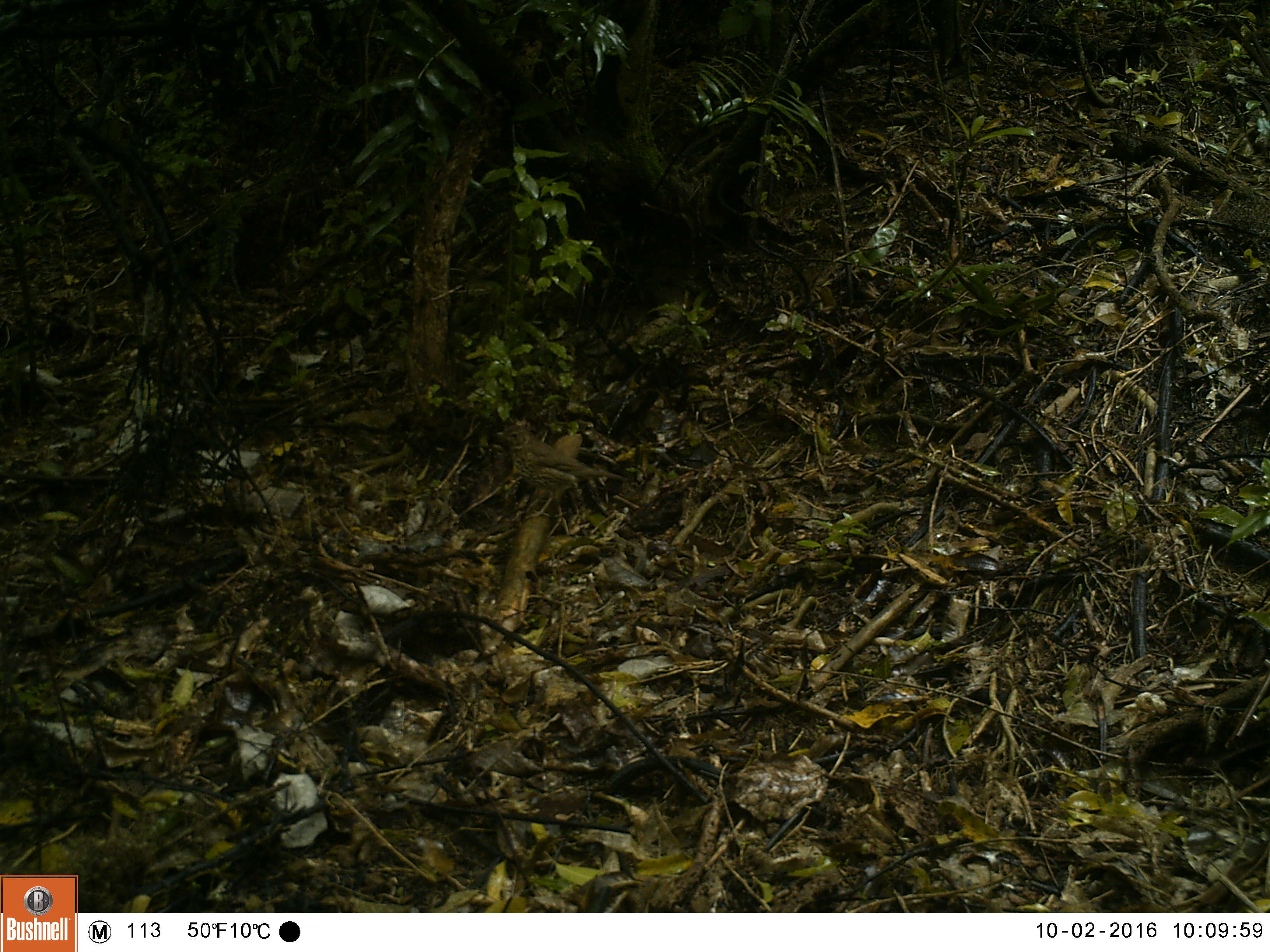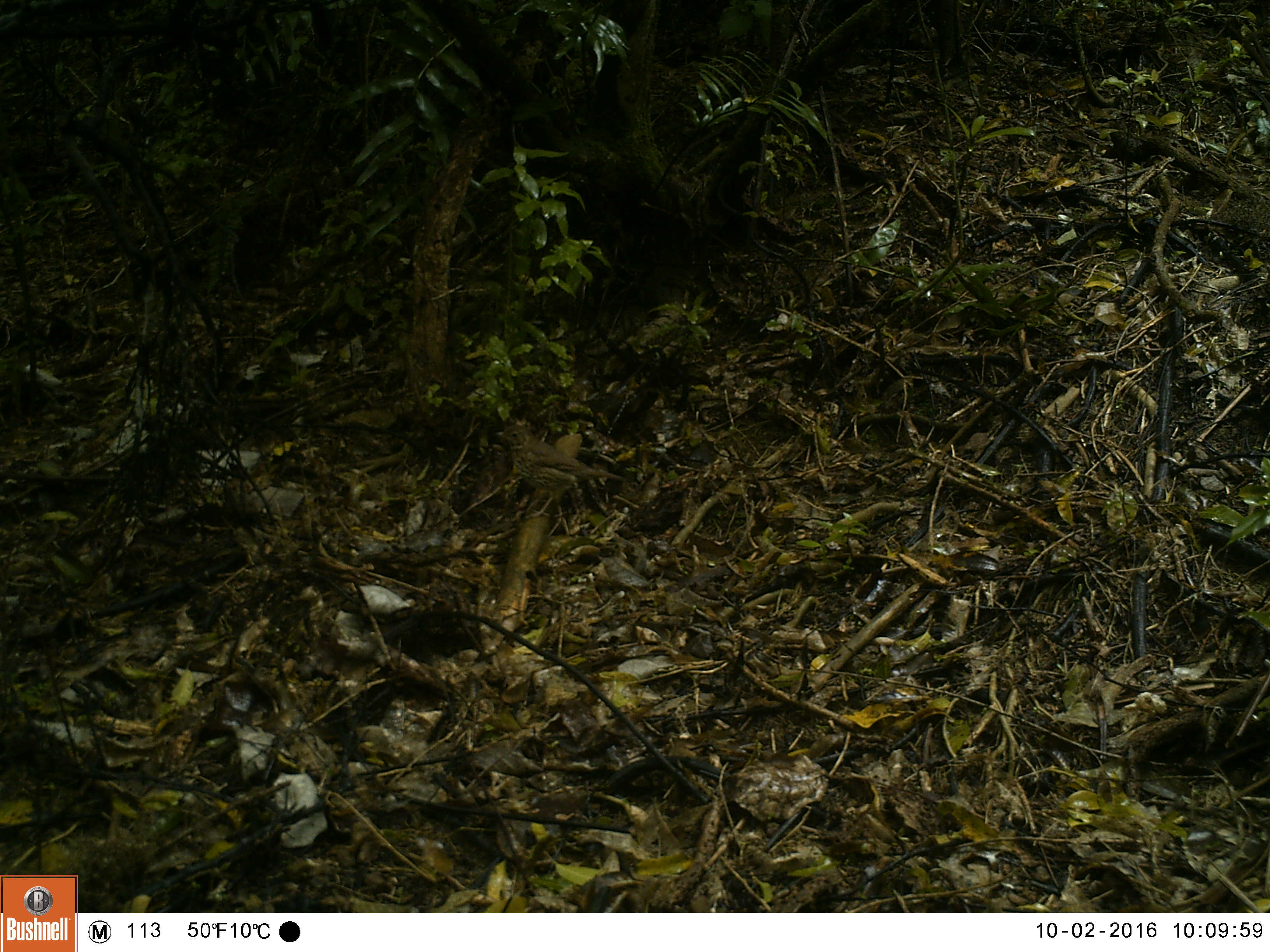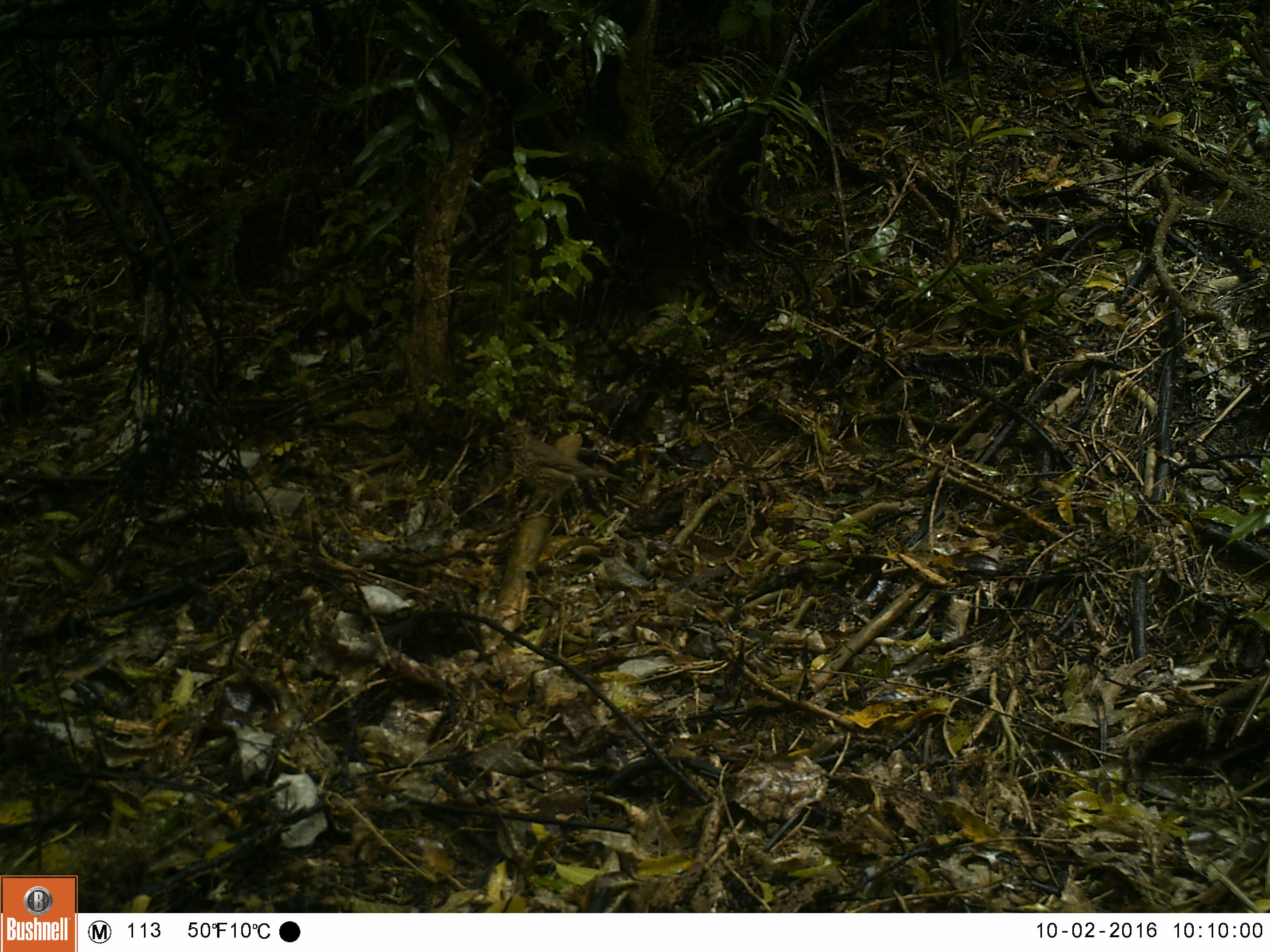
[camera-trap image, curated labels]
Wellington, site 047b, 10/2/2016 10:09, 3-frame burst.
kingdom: Animalia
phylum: Chordata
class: Aves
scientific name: Aves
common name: bird